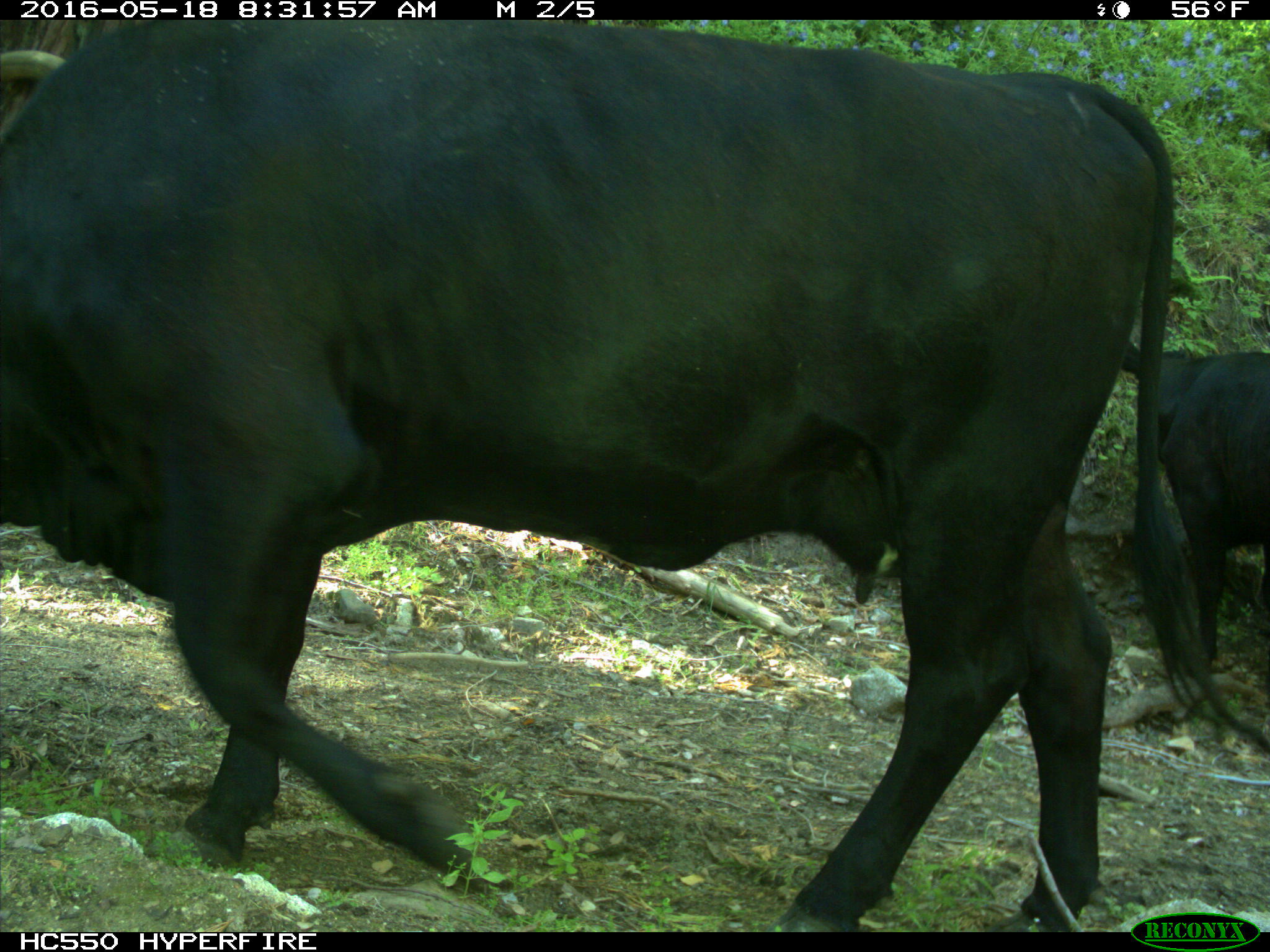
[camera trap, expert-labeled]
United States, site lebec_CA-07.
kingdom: Animalia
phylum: Chordata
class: Mammalia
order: Artiodactyla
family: Bovidae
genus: Bos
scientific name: Bos taurus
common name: domestic cow